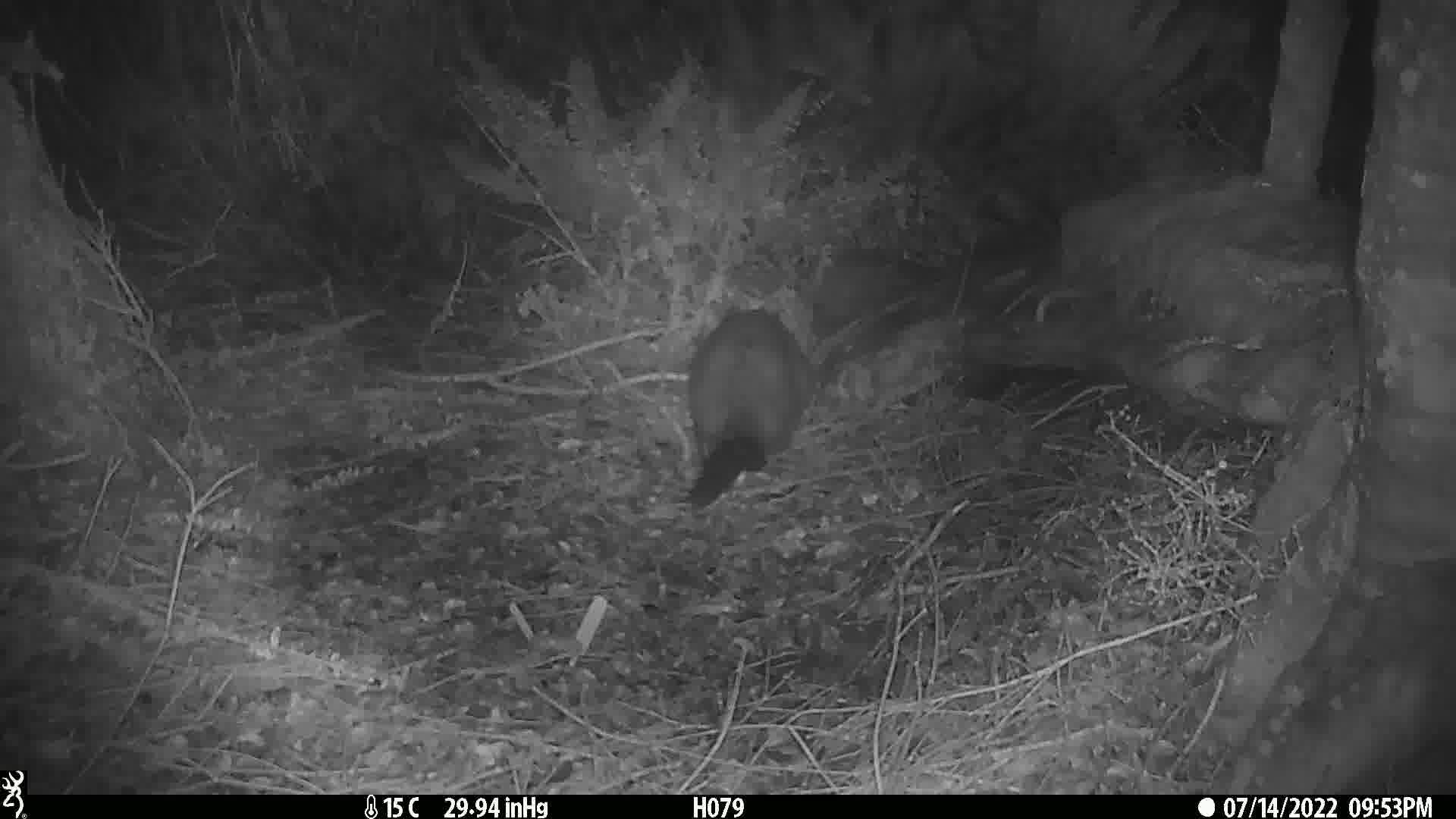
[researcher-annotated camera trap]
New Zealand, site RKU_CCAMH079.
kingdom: Animalia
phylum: Chordata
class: Mammalia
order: Diprotodontia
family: Phalangeridae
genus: Trichosurus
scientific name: Trichosurus vulpecula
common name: common brushtail possum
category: possum